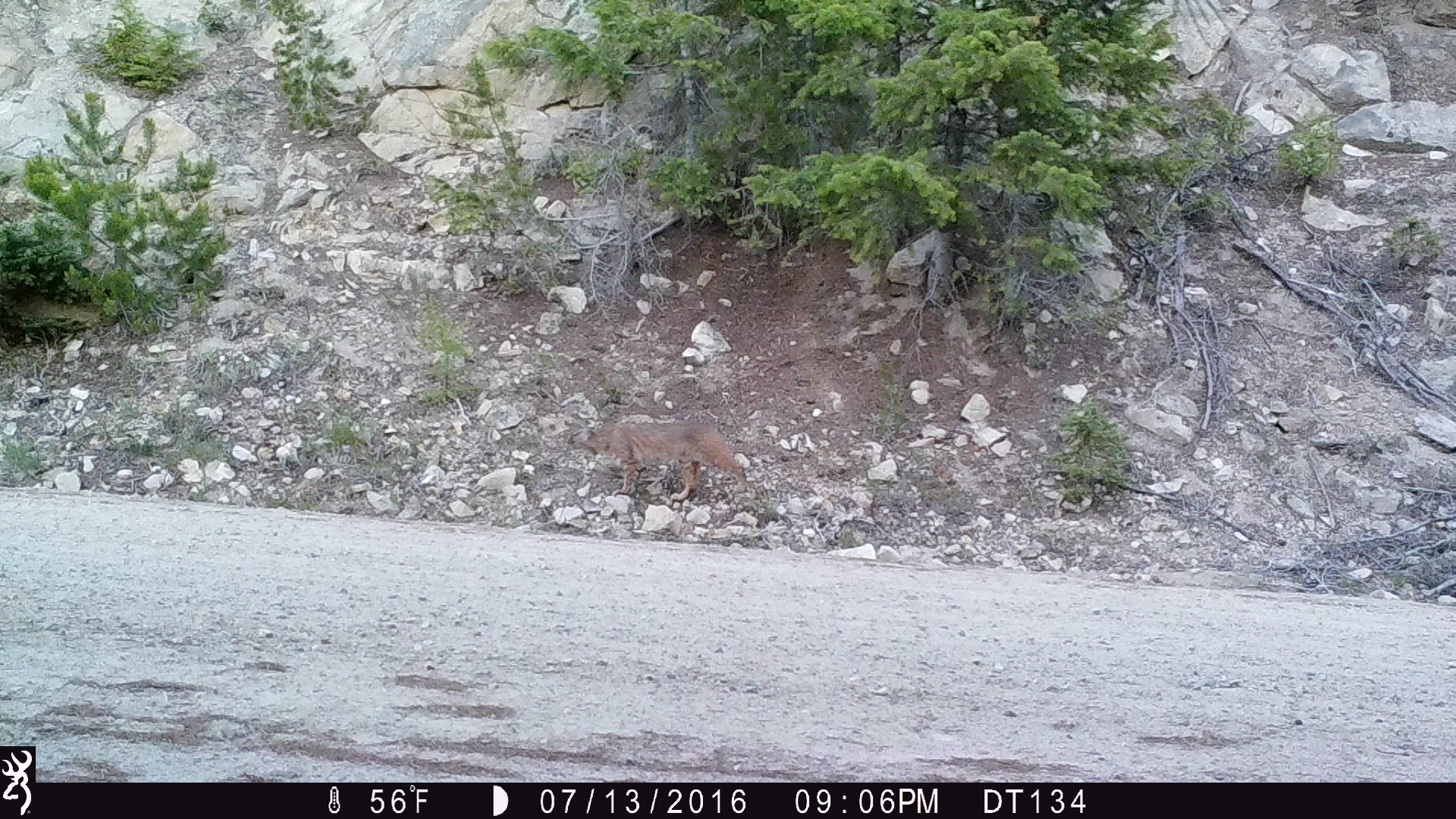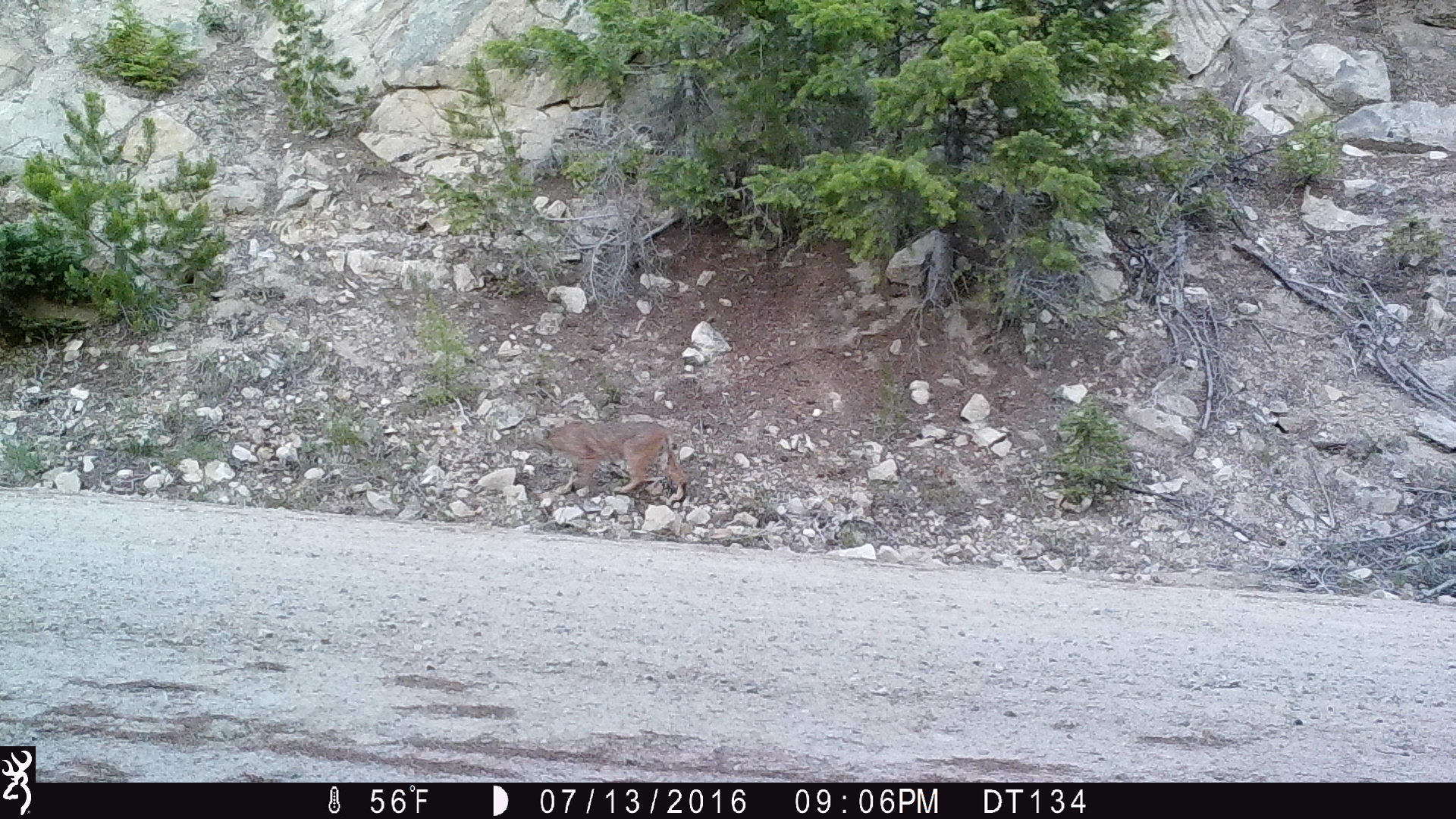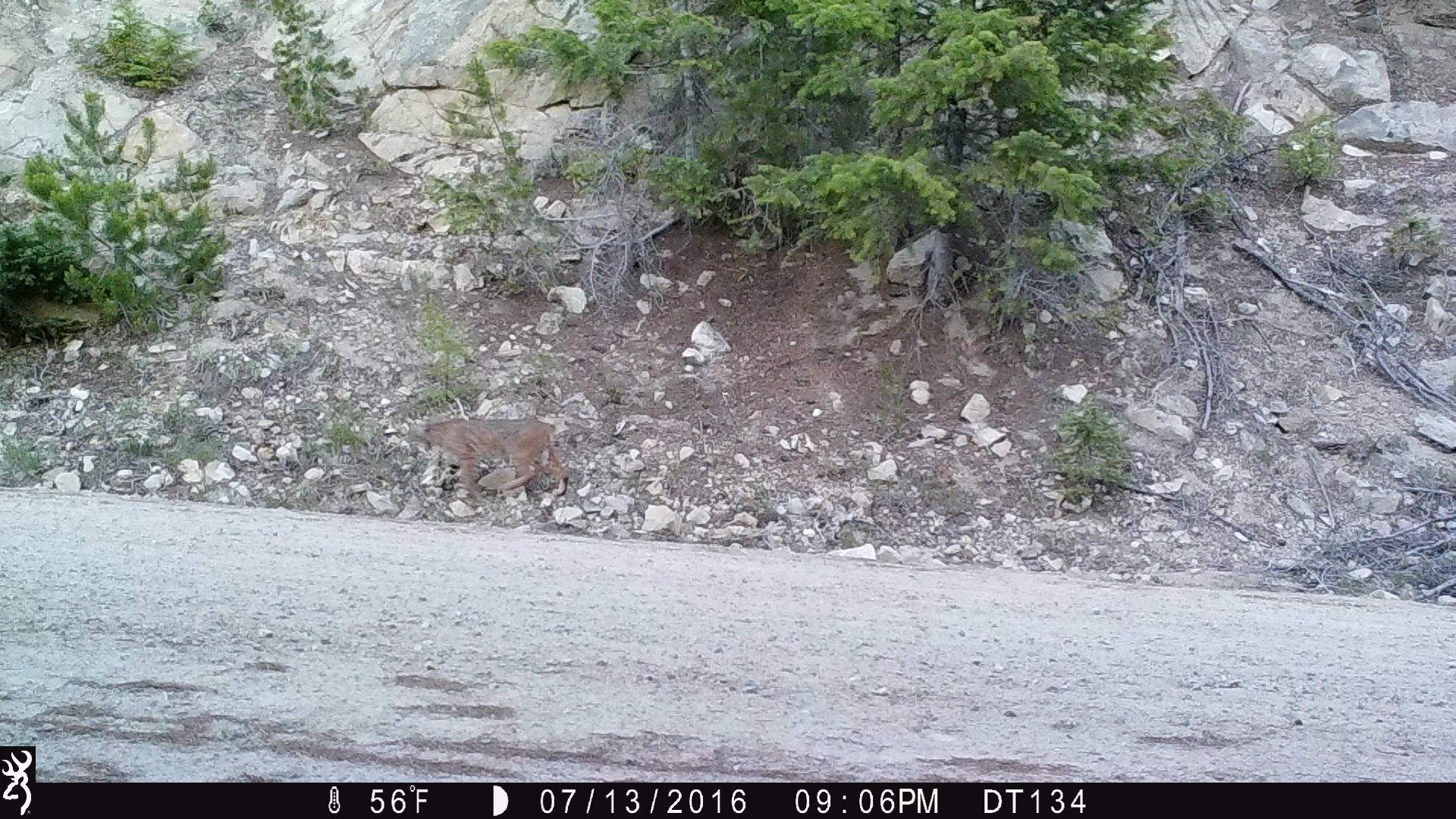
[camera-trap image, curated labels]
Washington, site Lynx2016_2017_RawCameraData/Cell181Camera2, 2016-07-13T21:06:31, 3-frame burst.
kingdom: Animalia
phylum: Chordata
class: Mammalia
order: Carnivora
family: Felidae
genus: Lynx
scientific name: Lynx rufus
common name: bobcat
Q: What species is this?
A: Lynx rufus (bobcat).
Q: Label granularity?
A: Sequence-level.